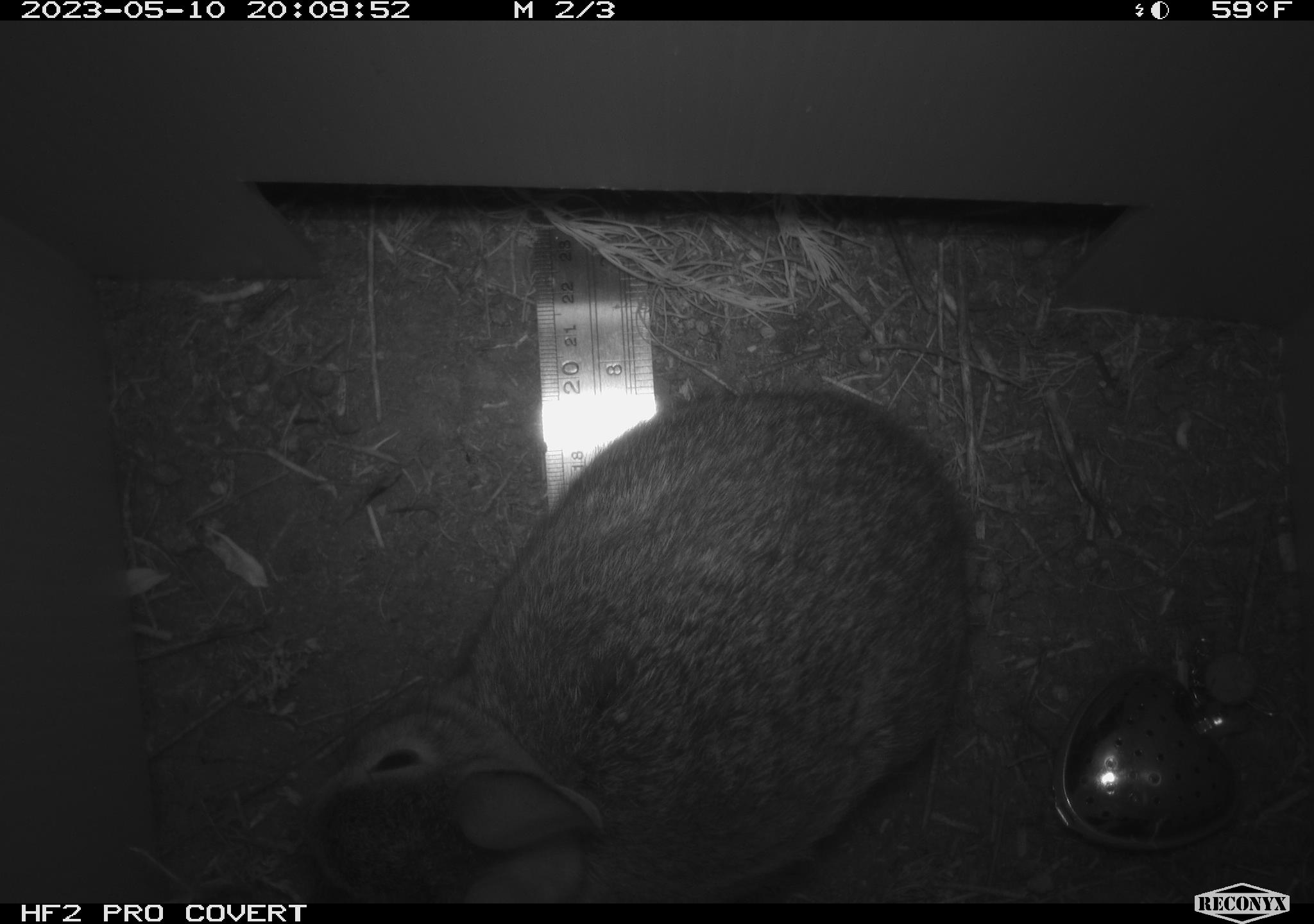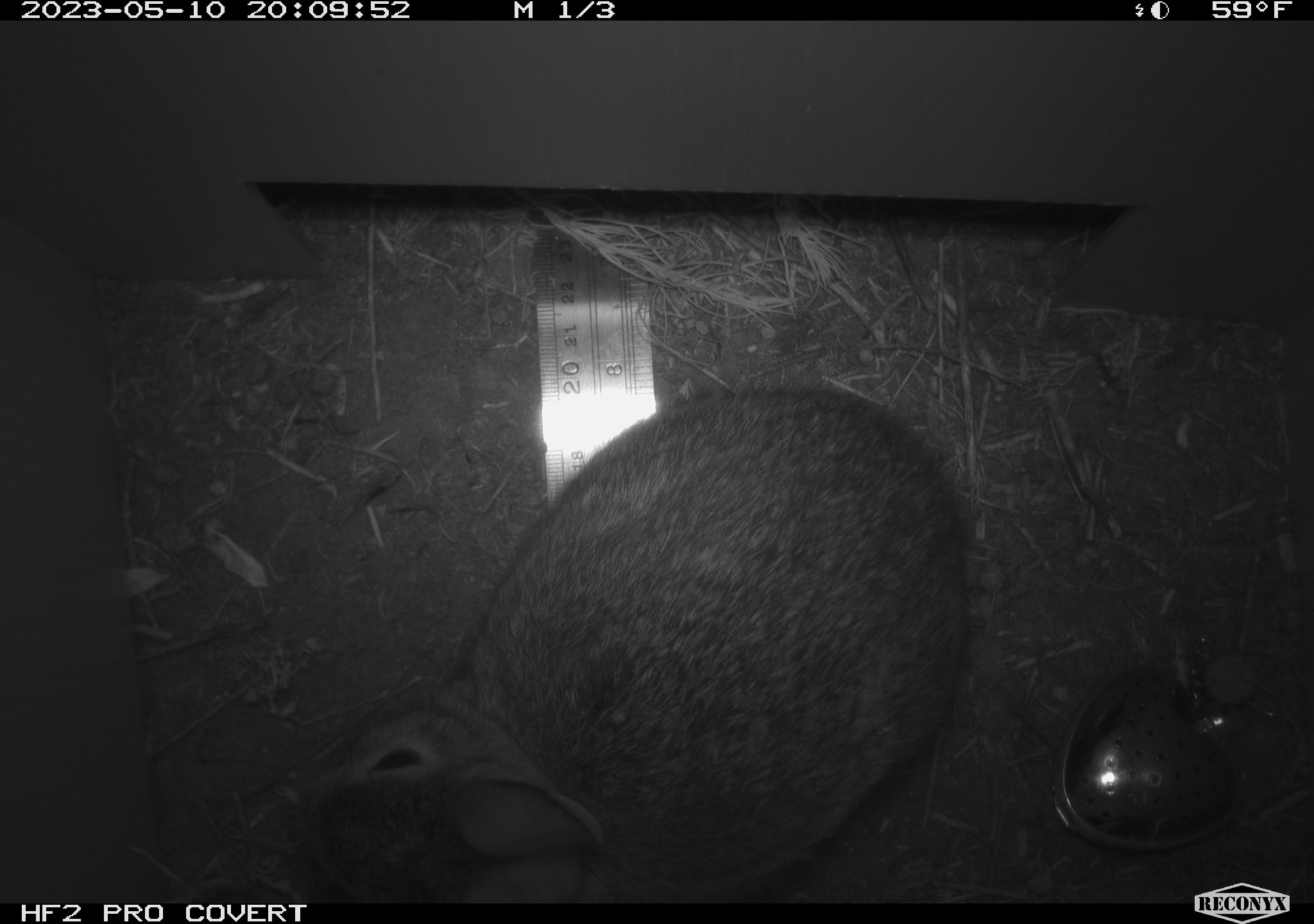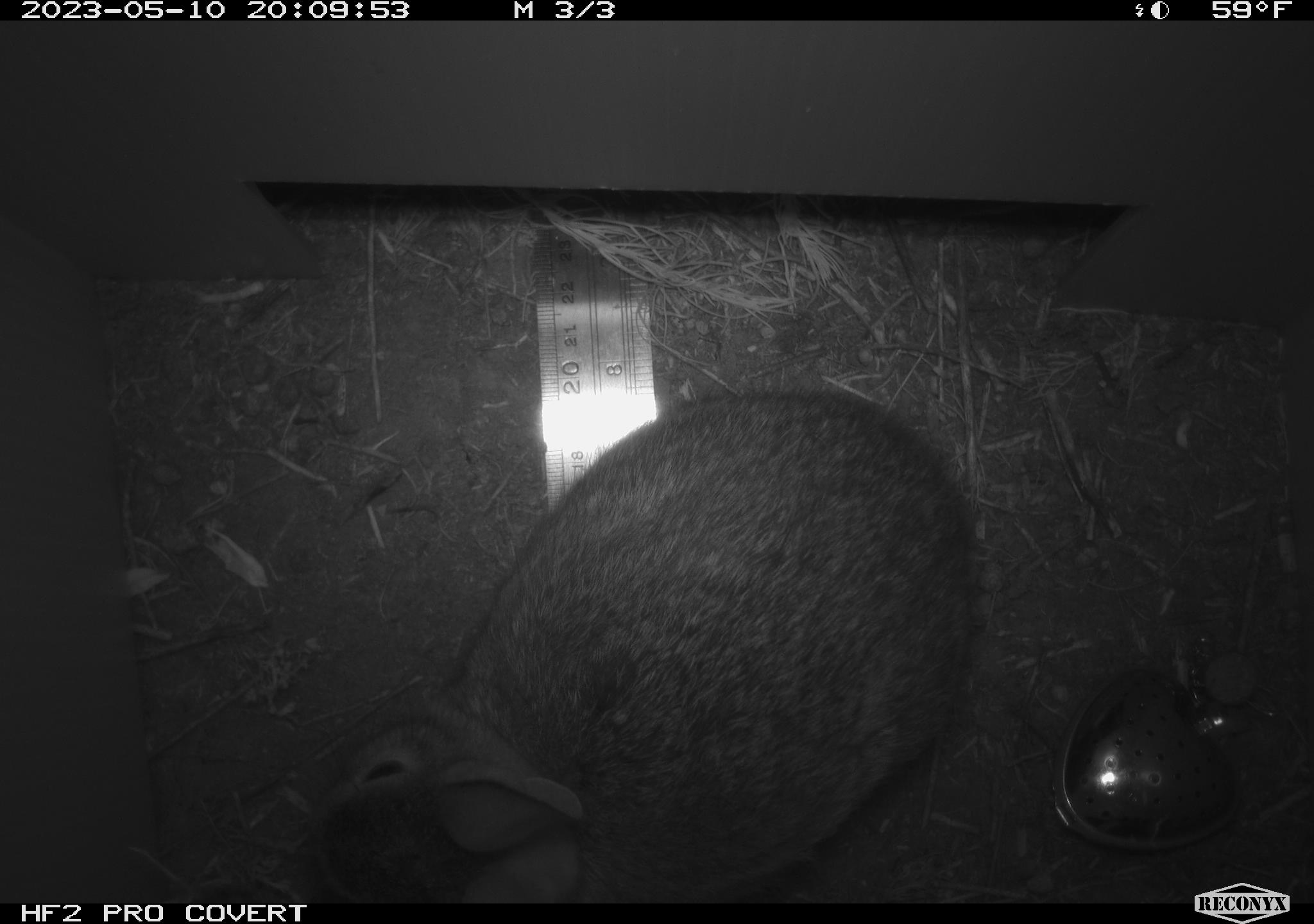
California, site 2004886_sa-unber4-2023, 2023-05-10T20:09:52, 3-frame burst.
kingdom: Animalia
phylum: Chordata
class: Mammalia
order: Lagomorpha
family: Leporidae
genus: Sylvilagus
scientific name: Sylvilagus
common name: cottontail rabbits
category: sylvilagus species